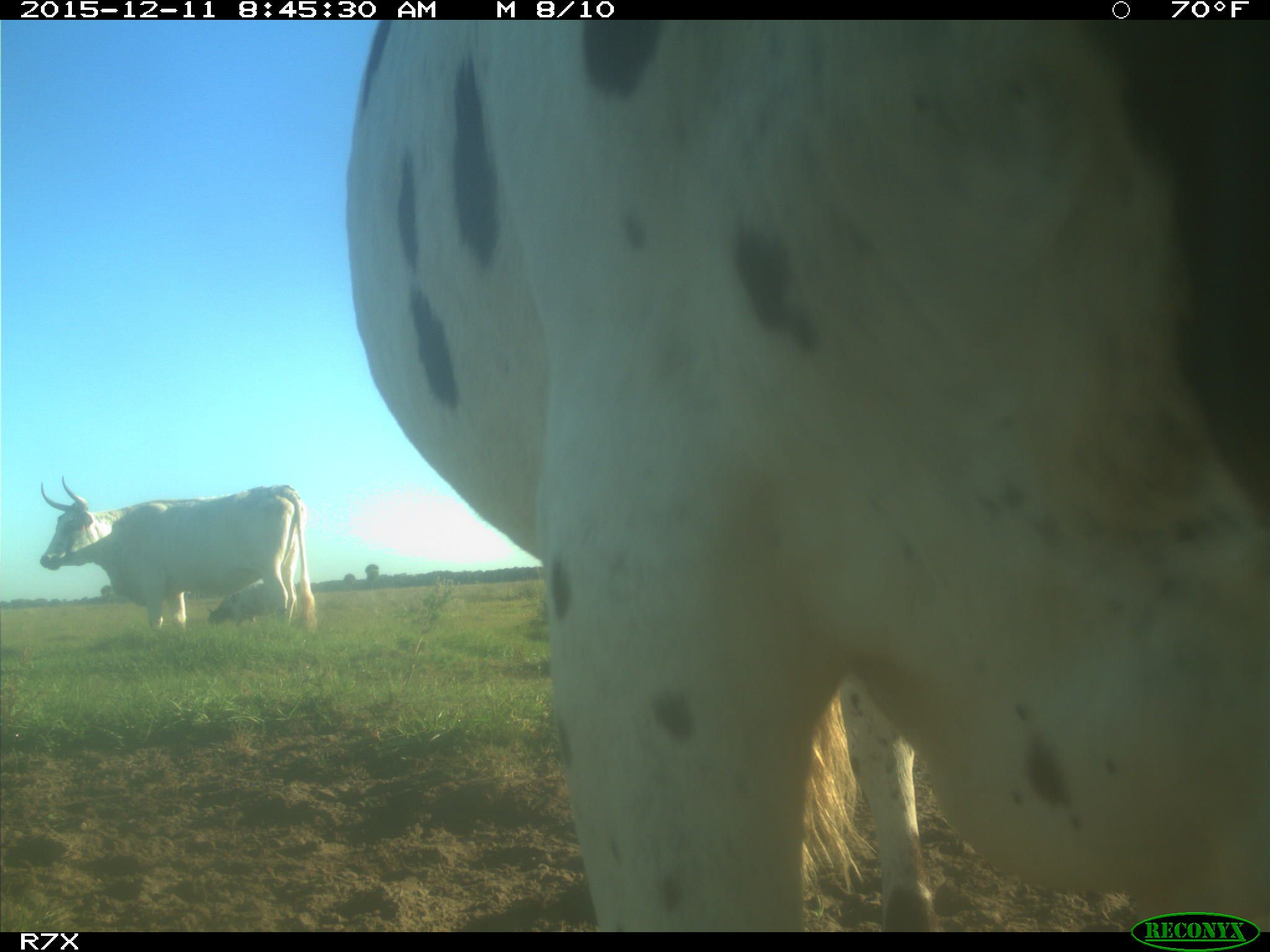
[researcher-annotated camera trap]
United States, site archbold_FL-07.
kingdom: Animalia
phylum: Chordata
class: Mammalia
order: Artiodactyla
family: Bovidae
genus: Bos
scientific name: Bos taurus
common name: domestic cow